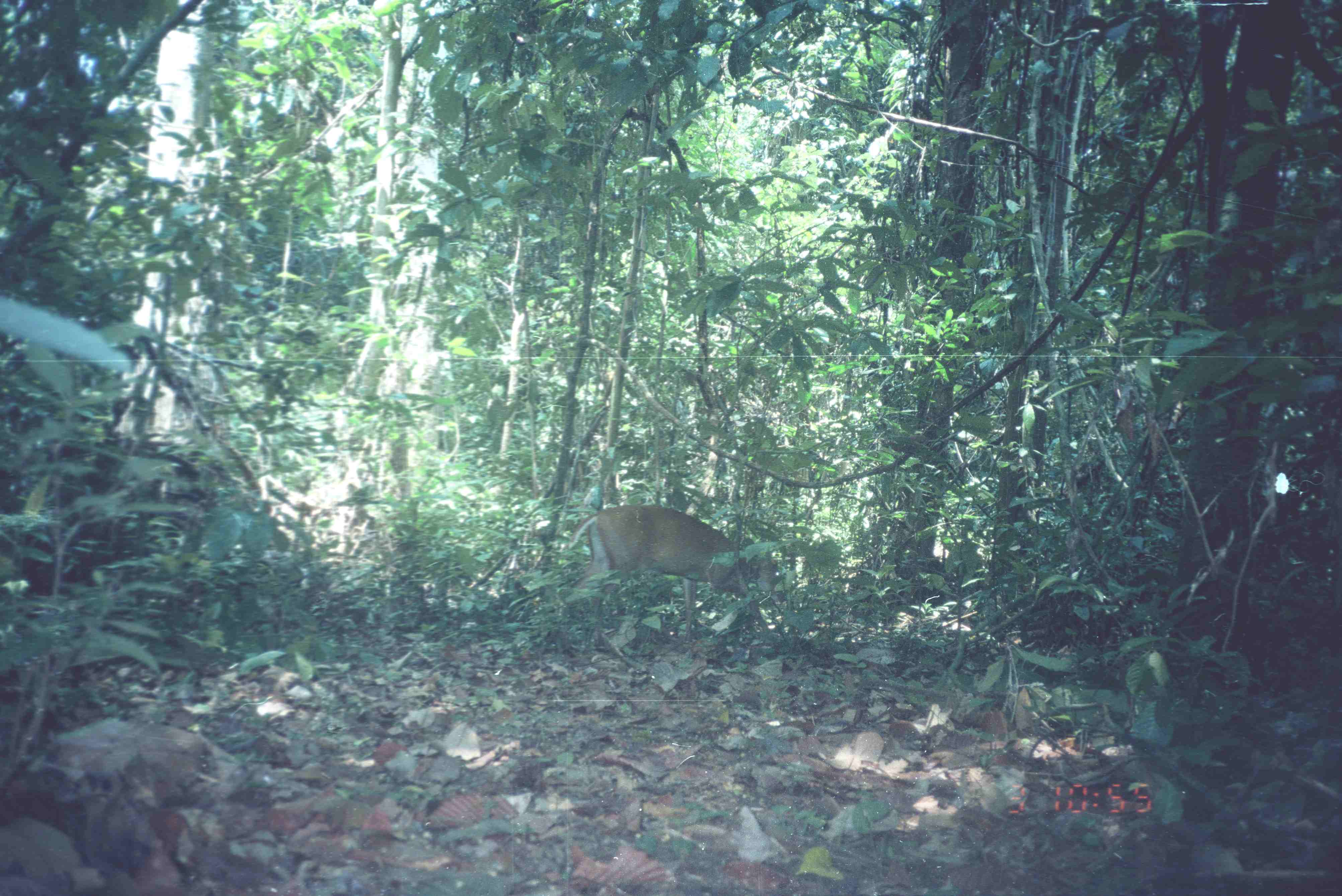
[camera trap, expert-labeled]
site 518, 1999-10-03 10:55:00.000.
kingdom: Animalia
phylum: Chordata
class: Mammalia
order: Artiodactyla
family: Cervidae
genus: Muntiacus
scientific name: Muntiacus muntjak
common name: southern red muntjac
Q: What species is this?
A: Muntiacus muntjak (southern red muntjac).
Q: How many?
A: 1.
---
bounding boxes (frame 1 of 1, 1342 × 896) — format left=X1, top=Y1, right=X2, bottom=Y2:
muntiacus muntjak: left=563, top=504, right=790, bottom=642